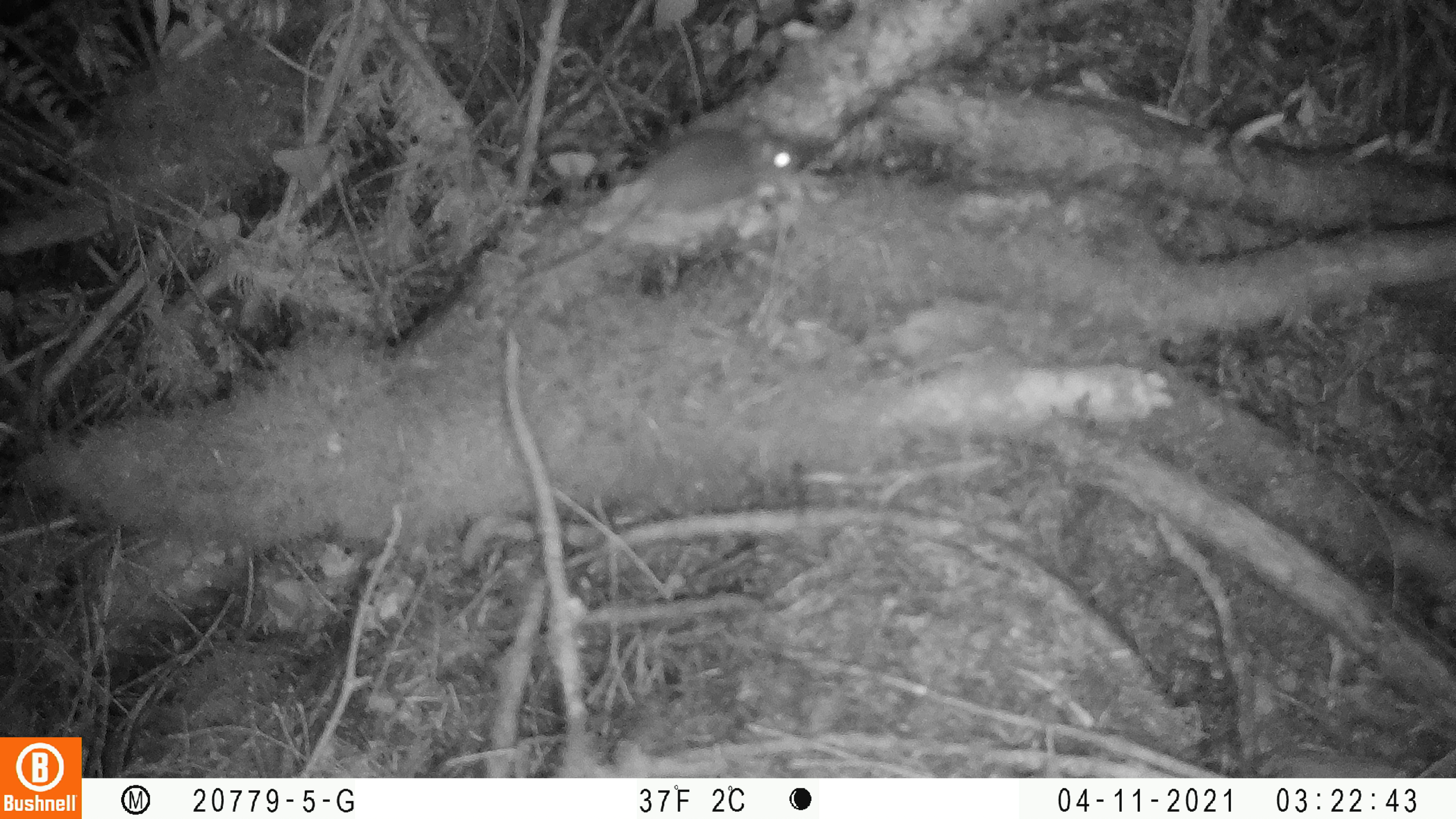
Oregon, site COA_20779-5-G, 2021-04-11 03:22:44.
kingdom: Animalia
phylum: Chordata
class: Mammalia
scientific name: Mammalia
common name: small mammal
Small mammal (Mammalia).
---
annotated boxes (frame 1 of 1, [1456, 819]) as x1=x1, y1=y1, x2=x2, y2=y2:
small mammal: x1=473, y1=80, x2=829, y2=344